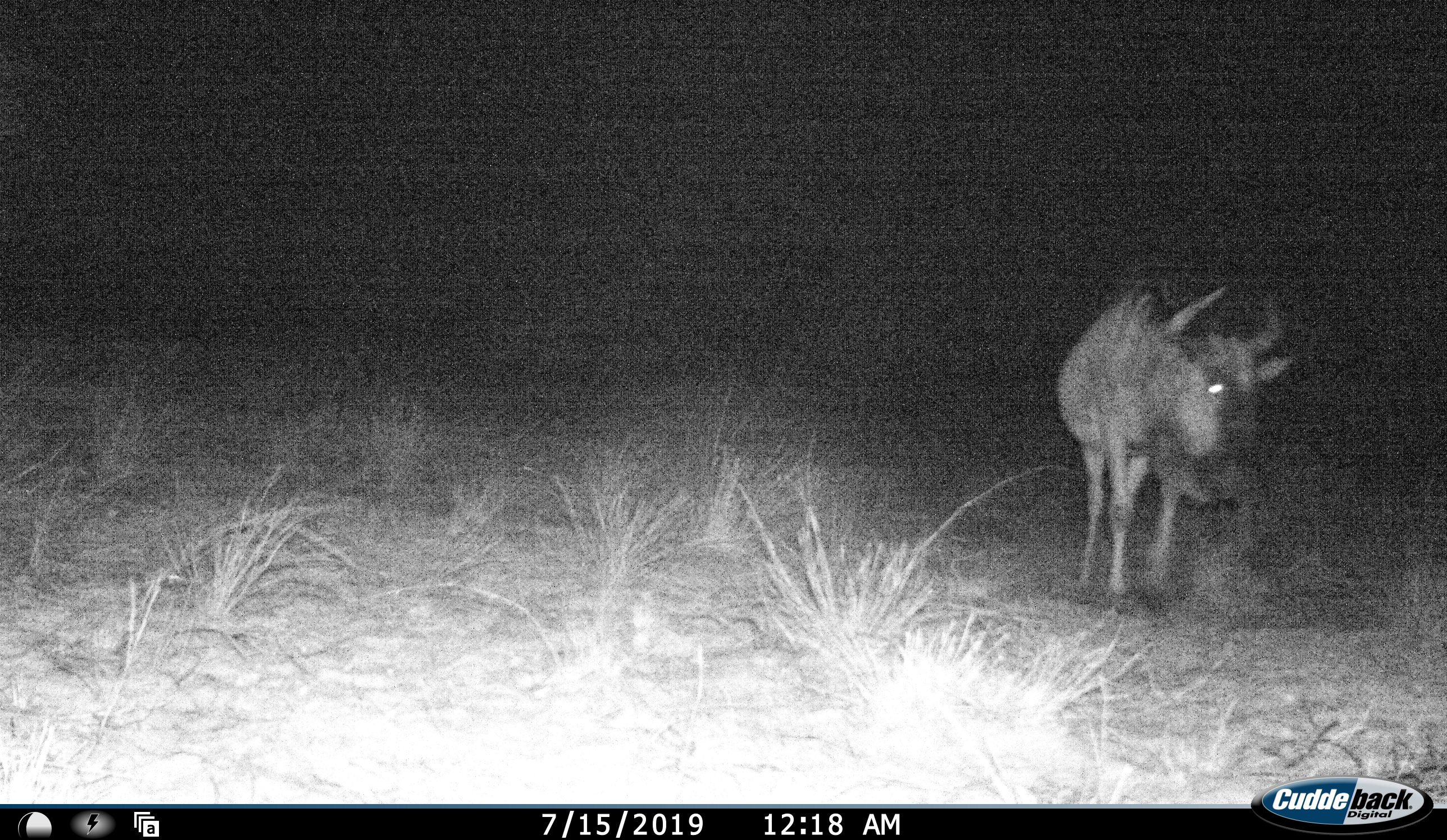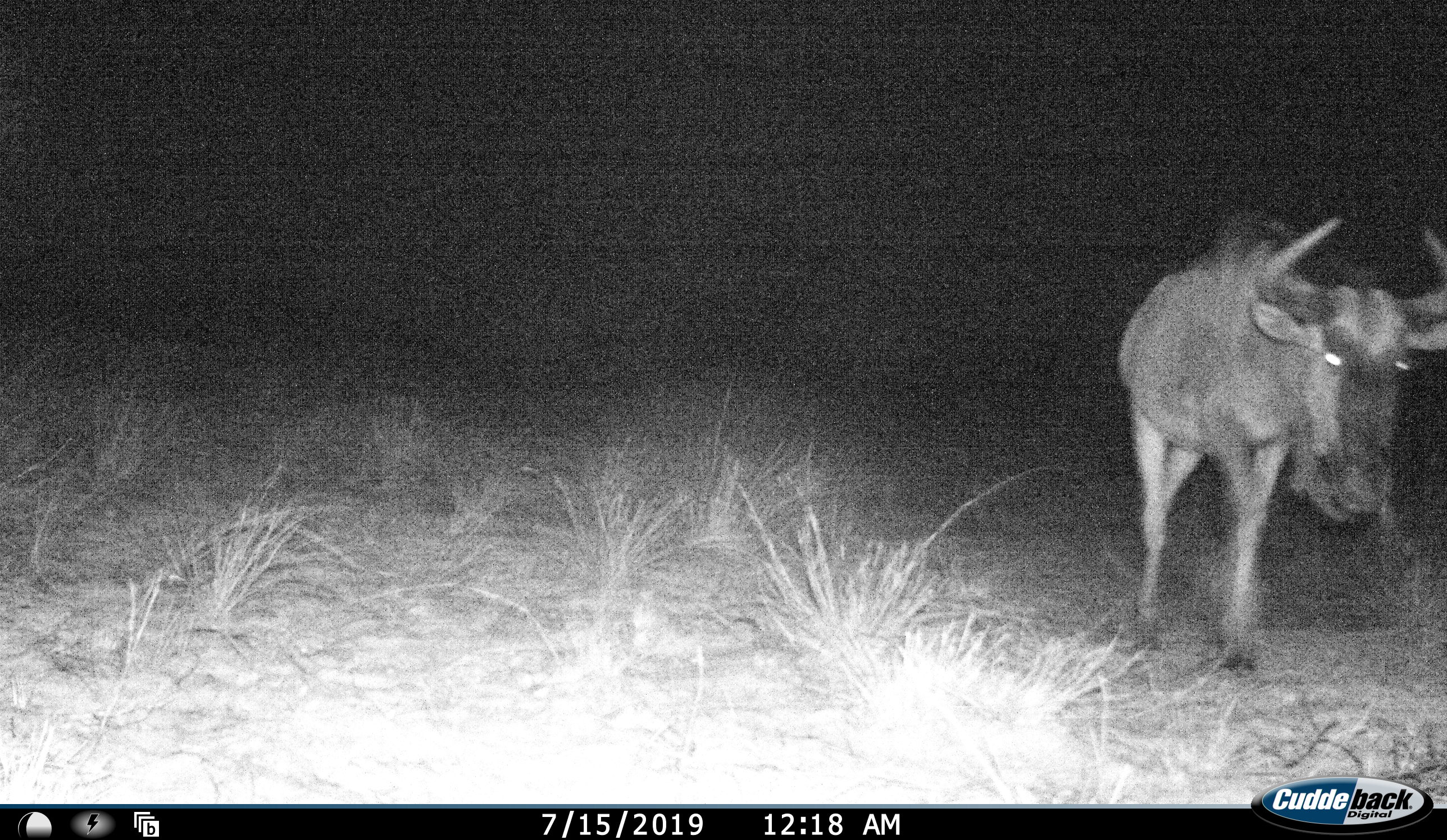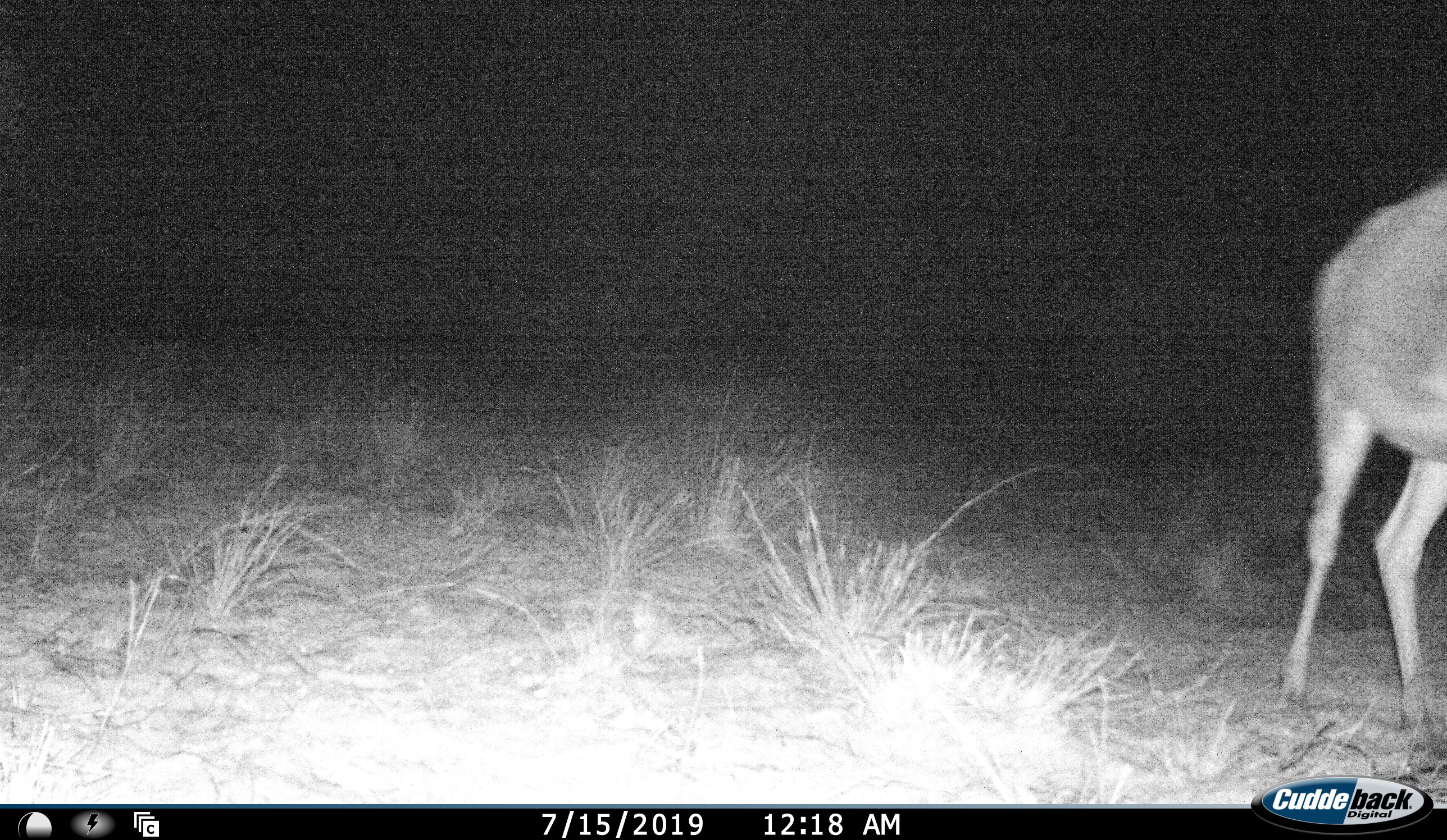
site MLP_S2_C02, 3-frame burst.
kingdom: Animalia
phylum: Chordata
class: Mammalia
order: Artiodactyla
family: Bovidae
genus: Connochaetes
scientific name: Connochaetes taurinus taurinus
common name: blue wildebeest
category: wildebeestblue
Wildebeestblue (blue wildebeest) (Connochaetes taurinus taurinus), count 1. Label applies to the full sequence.